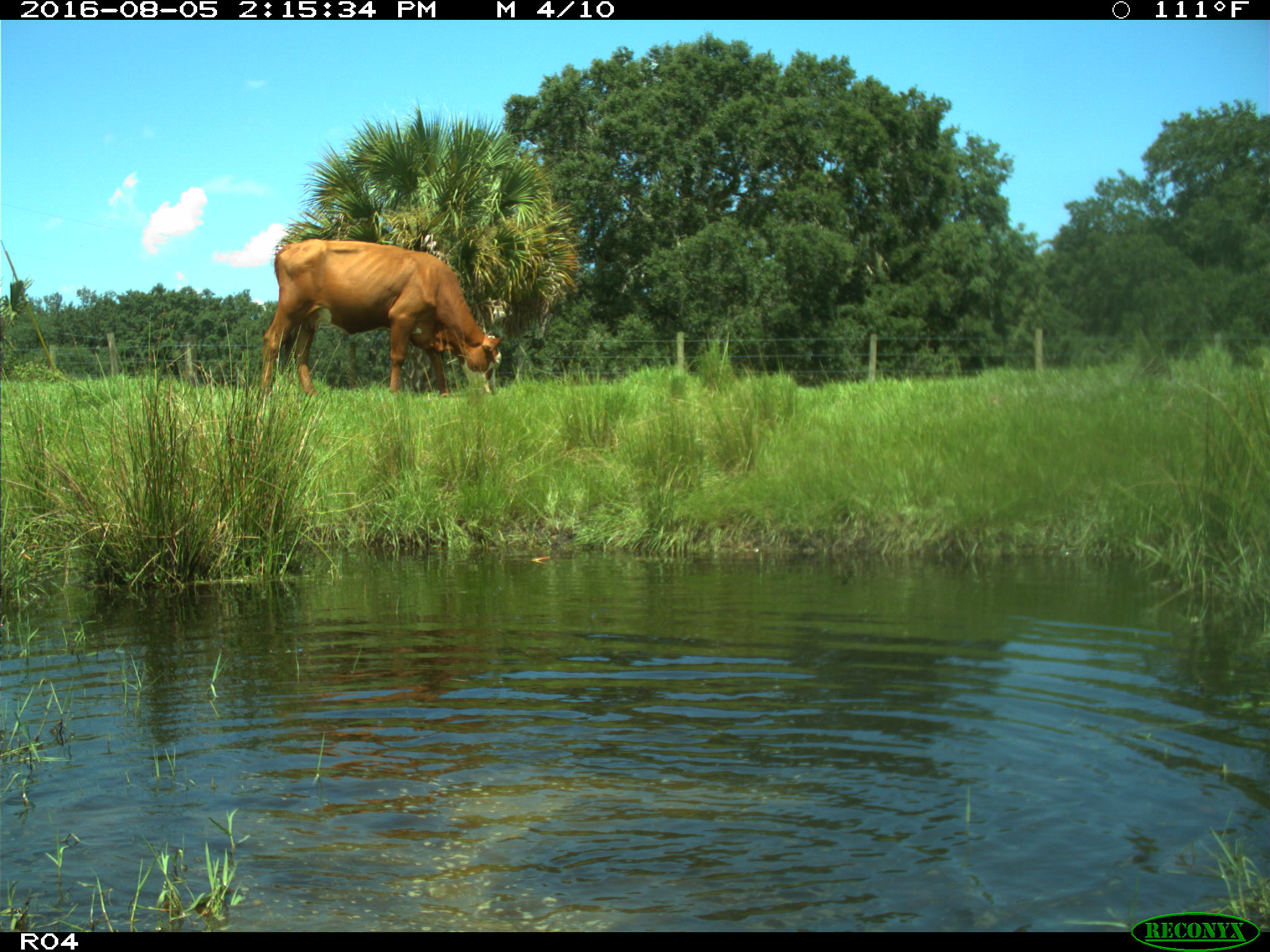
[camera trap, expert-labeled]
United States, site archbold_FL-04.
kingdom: Animalia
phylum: Chordata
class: Mammalia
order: Artiodactyla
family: Bovidae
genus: Bos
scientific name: Bos taurus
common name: domestic cow